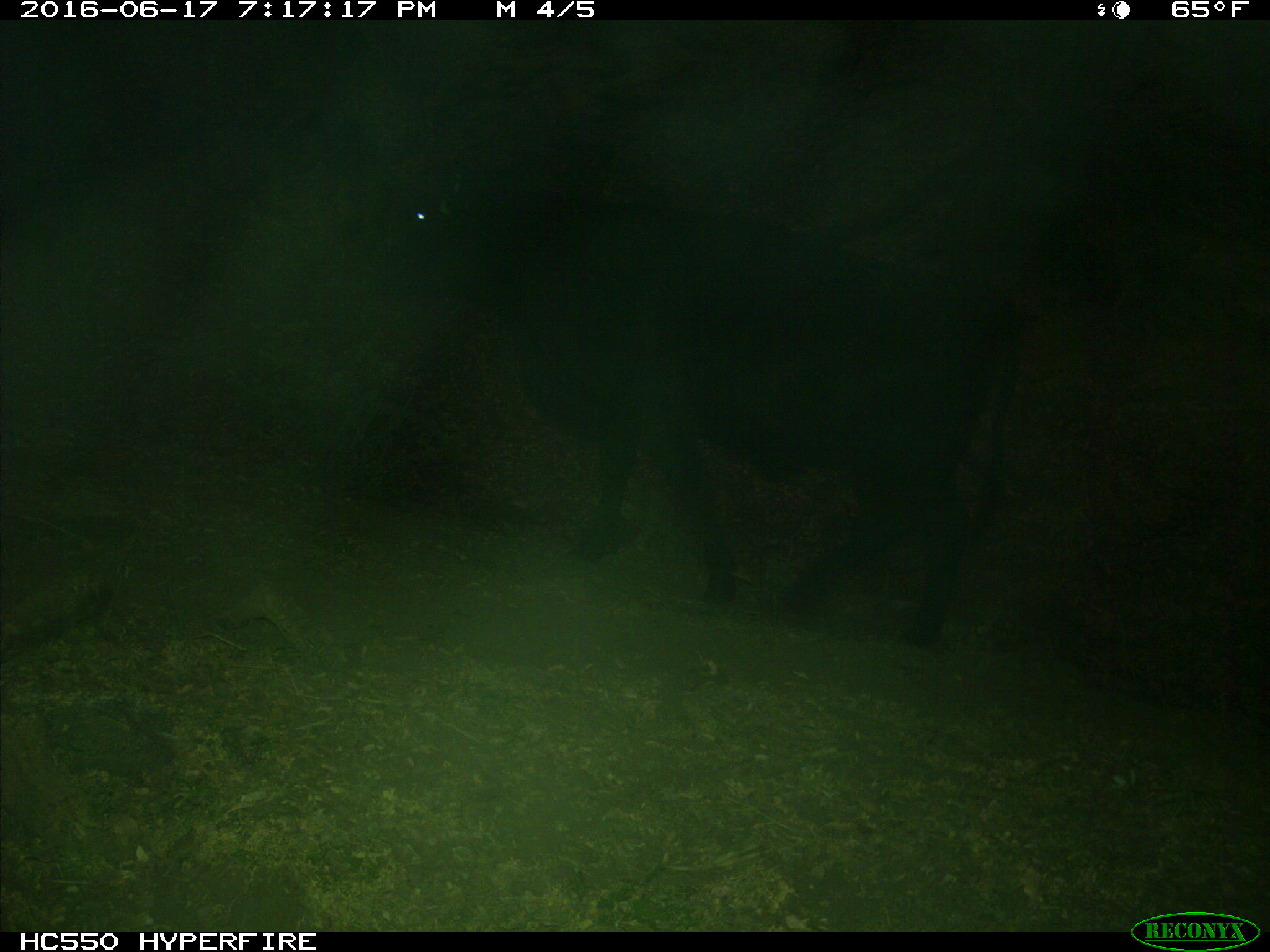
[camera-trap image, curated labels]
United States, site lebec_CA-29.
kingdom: Animalia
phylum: Chordata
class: Mammalia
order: Artiodactyla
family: Bovidae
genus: Bos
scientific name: Bos taurus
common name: domestic cow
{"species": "Bos taurus (domestic cow)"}